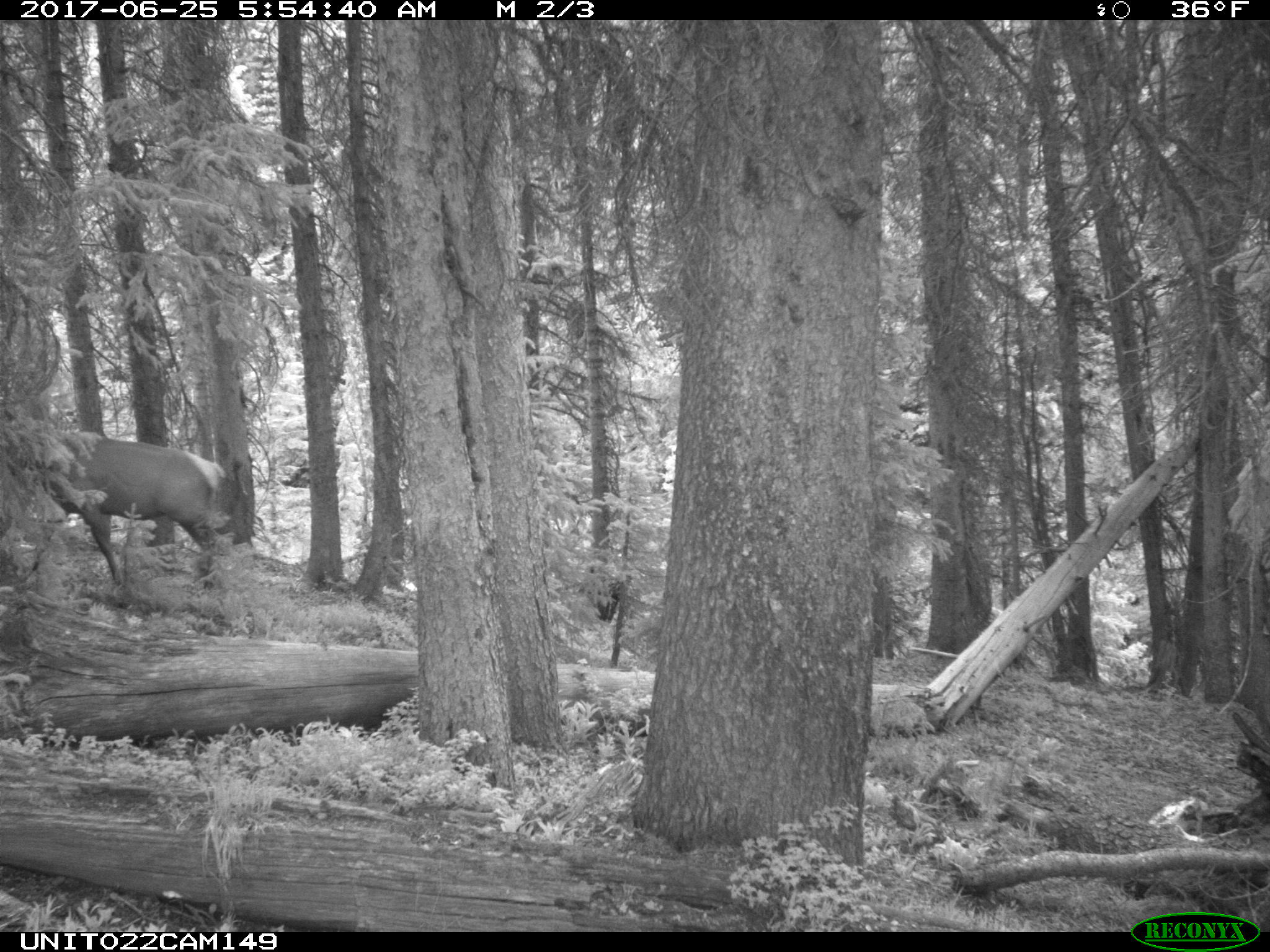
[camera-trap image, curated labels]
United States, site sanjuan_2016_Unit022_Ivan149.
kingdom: Animalia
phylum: Chordata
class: Mammalia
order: Artiodactyla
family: Cervidae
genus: Cervus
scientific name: Cervus elaphus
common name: red deer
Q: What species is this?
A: Cervus elaphus (red deer).